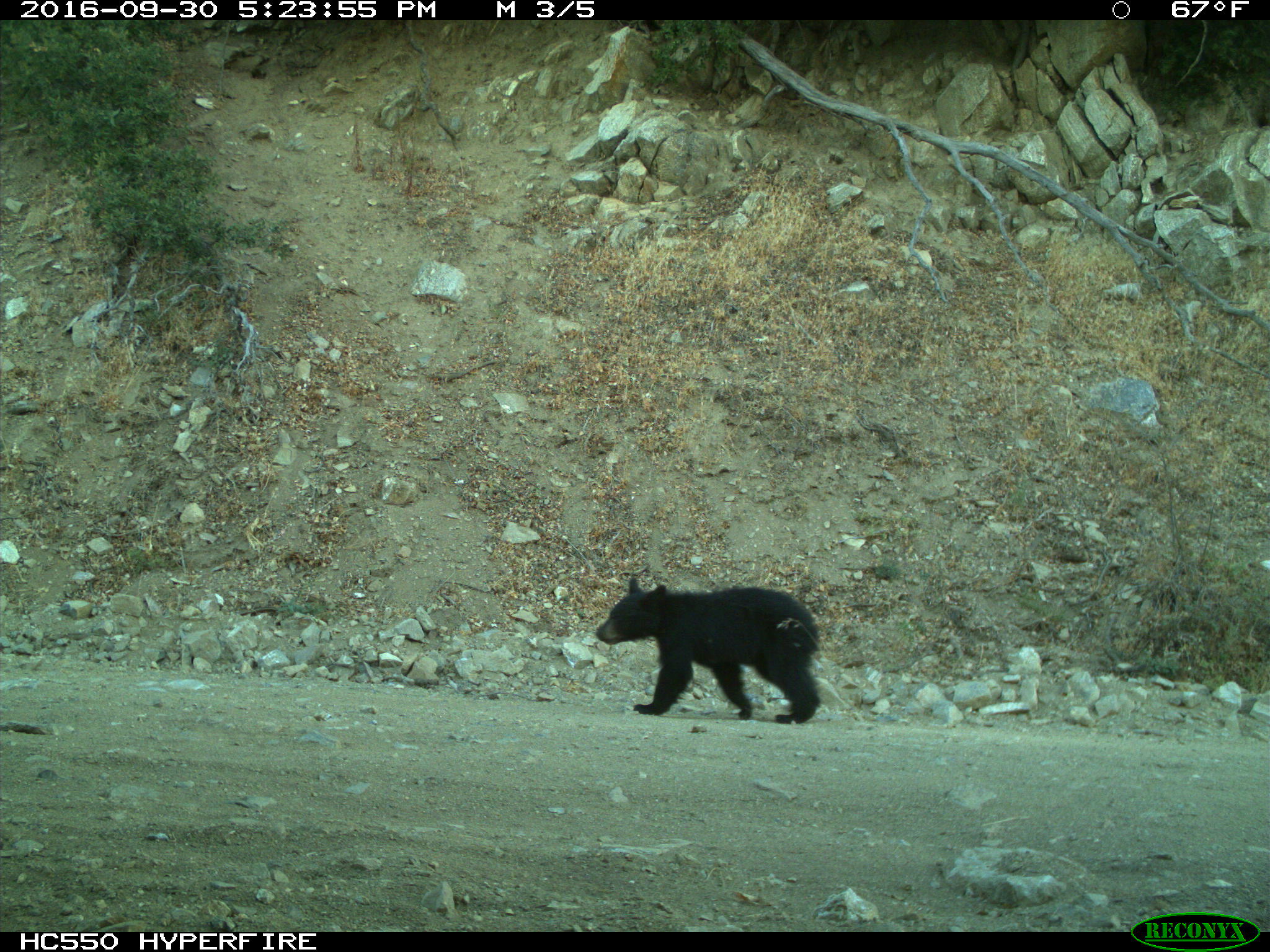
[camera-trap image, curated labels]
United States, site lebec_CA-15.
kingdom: Animalia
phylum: Chordata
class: Mammalia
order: Carnivora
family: Ursidae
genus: Ursus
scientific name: Ursus americanus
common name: american black bear